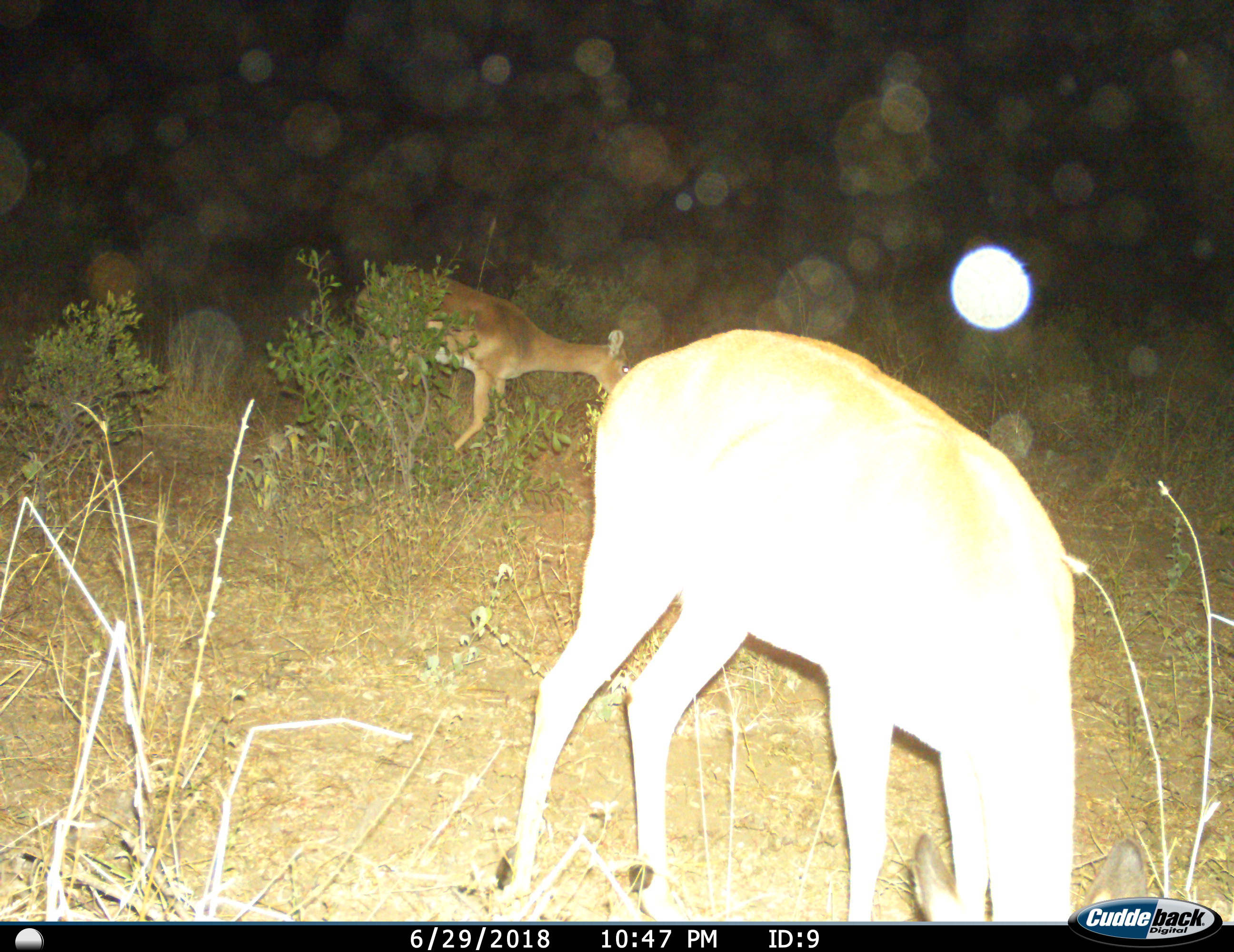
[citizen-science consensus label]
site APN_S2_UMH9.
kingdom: Animalia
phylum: Chordata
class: Mammalia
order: Artiodactyla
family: Bovidae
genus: Aepyceros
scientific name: Aepyceros melampus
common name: impala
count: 2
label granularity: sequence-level